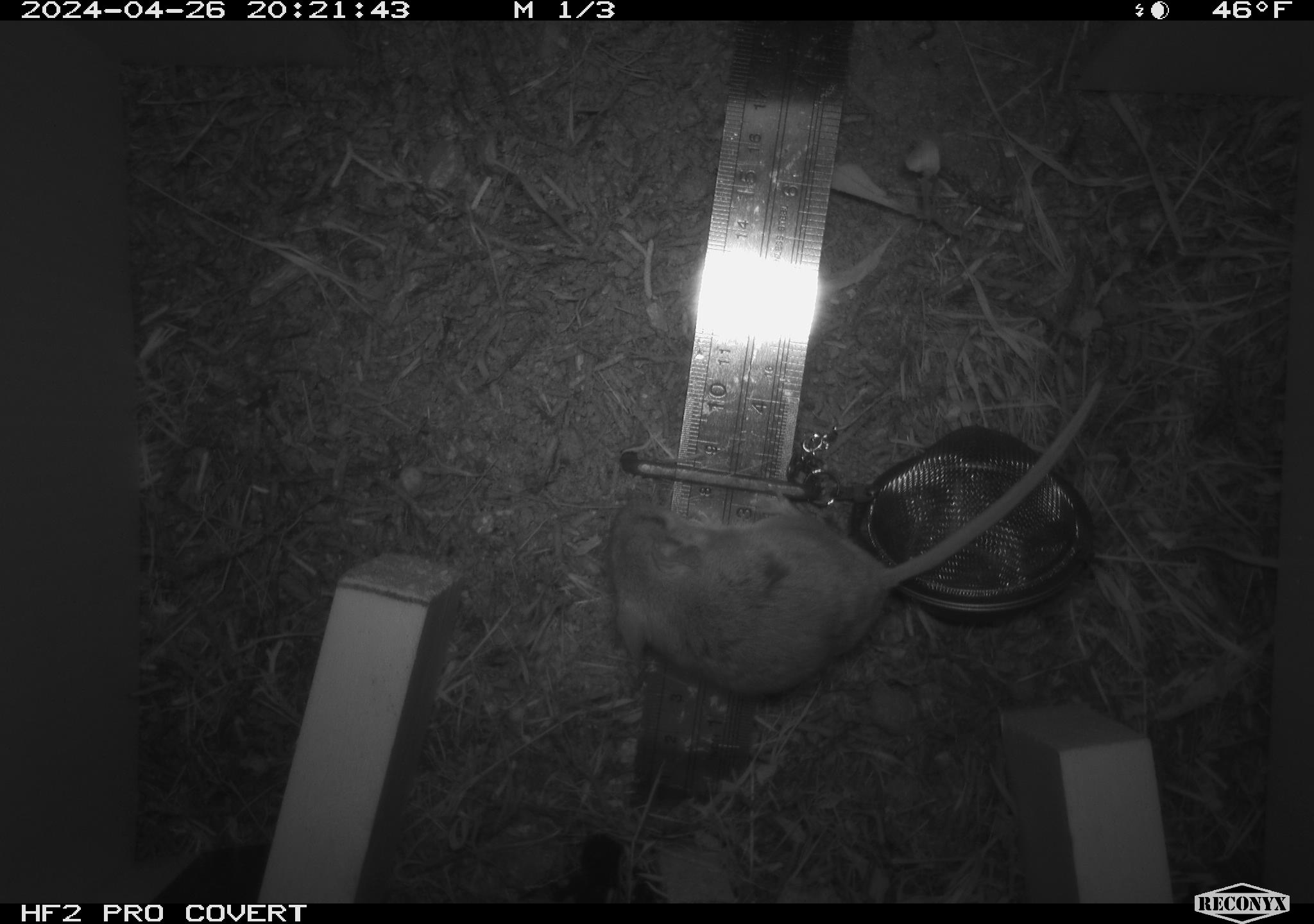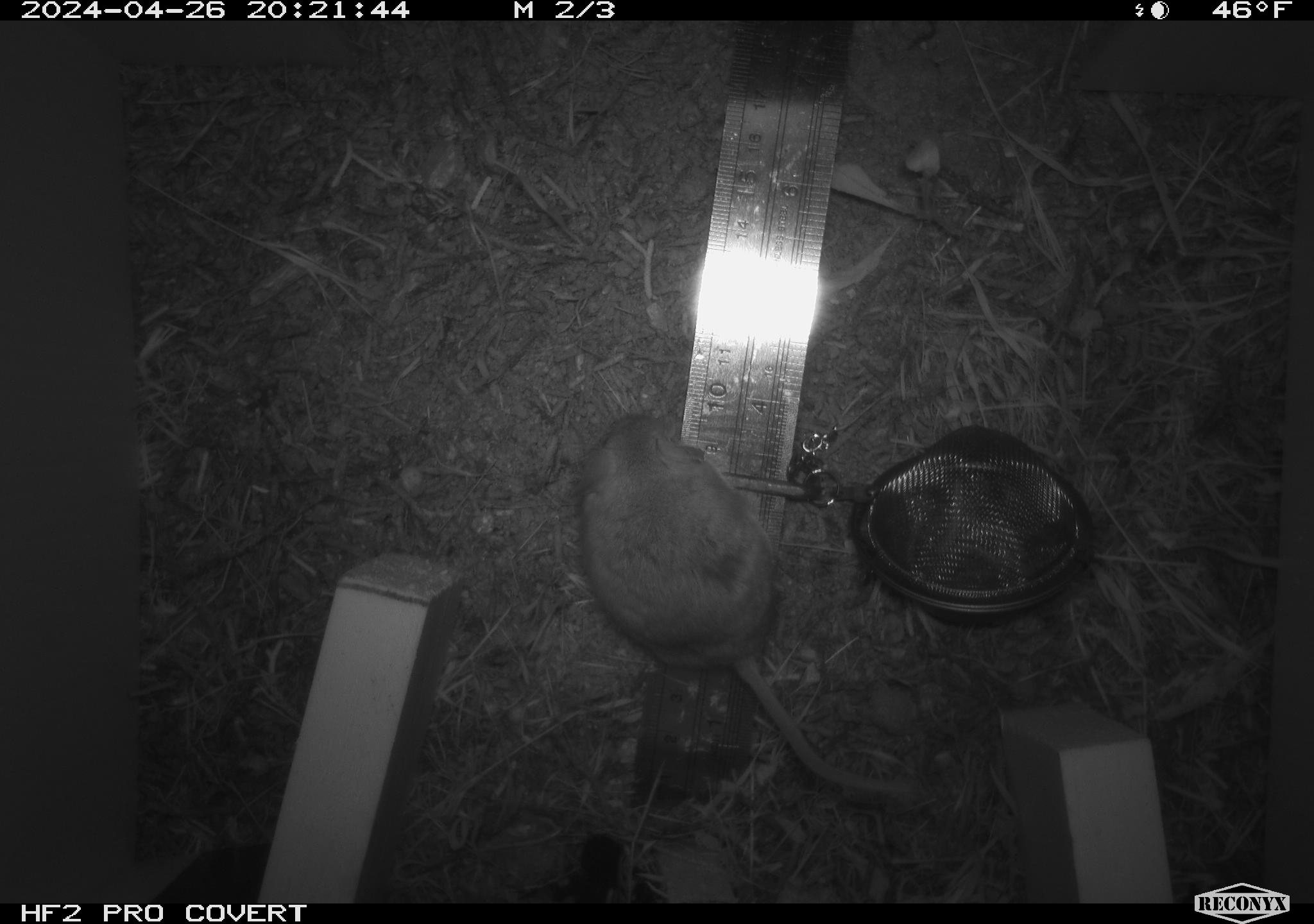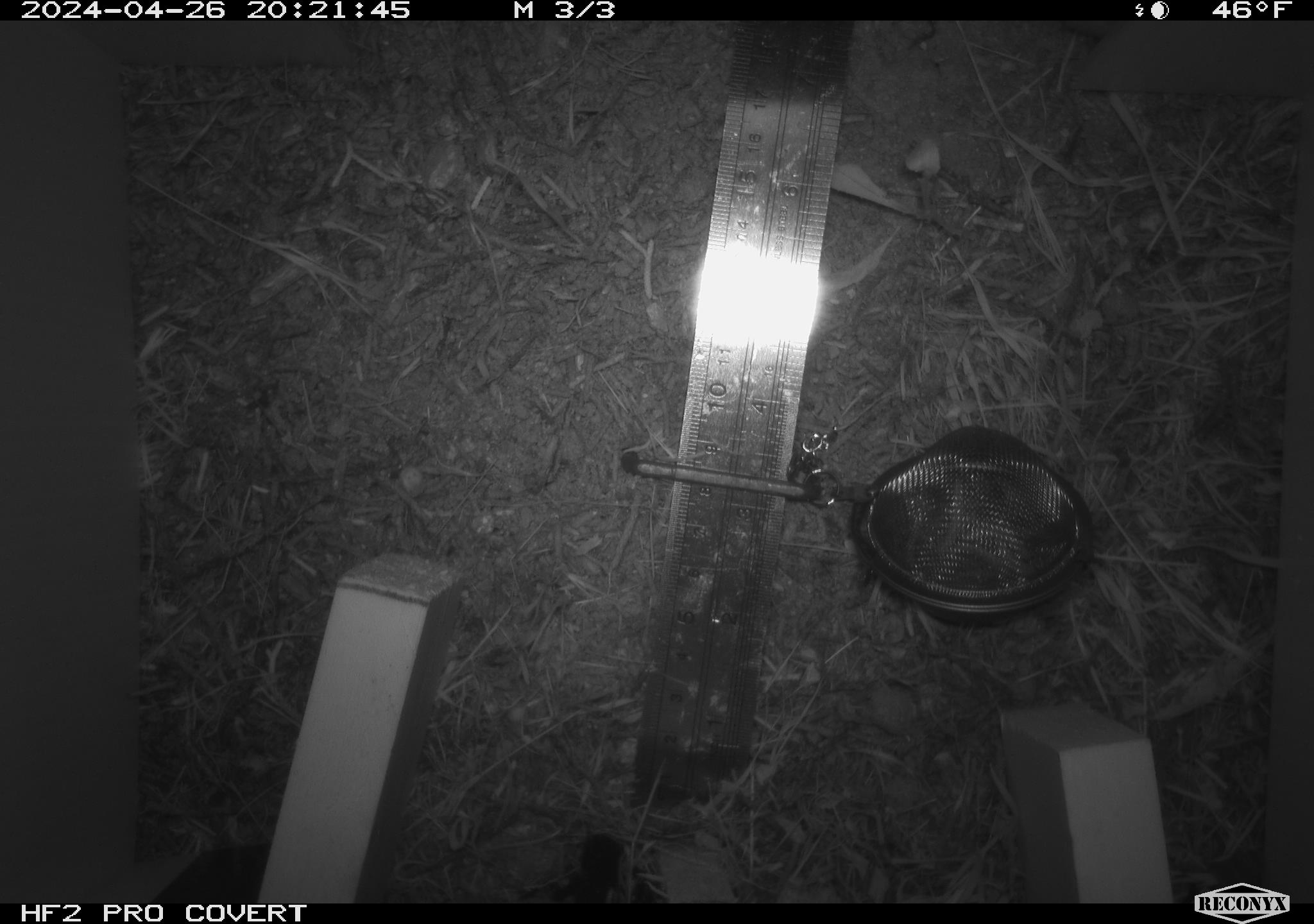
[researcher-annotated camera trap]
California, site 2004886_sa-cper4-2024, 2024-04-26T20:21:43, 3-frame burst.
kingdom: Animalia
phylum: Chordata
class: Mammalia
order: Rodentia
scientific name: Rodentia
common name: rodent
Rodent (Rodentia).